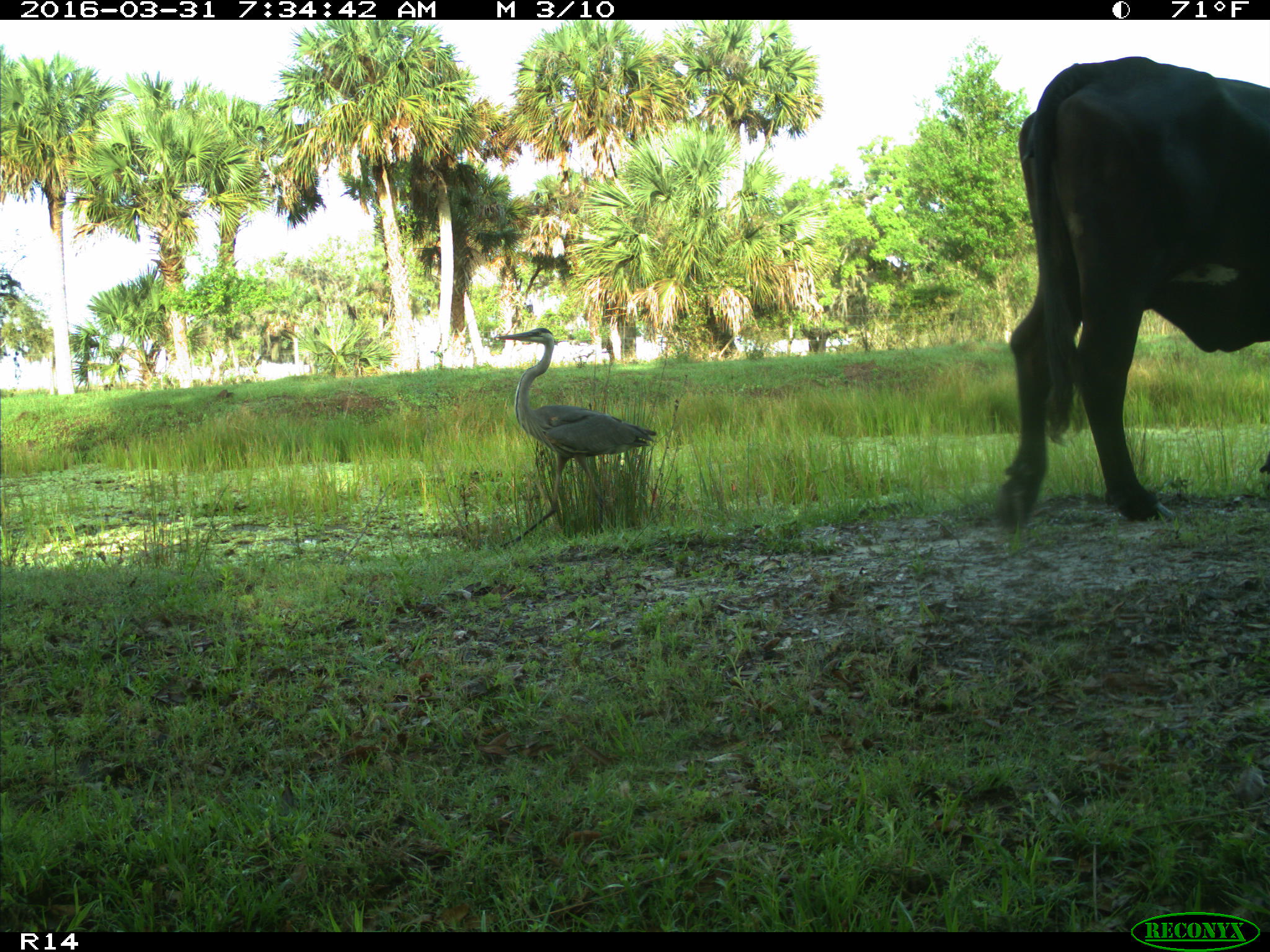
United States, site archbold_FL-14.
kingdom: Animalia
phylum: Chordata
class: Mammalia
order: Artiodactyla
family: Bovidae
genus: Bos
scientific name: Bos taurus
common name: domestic cow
Bos taurus (domestic cow).